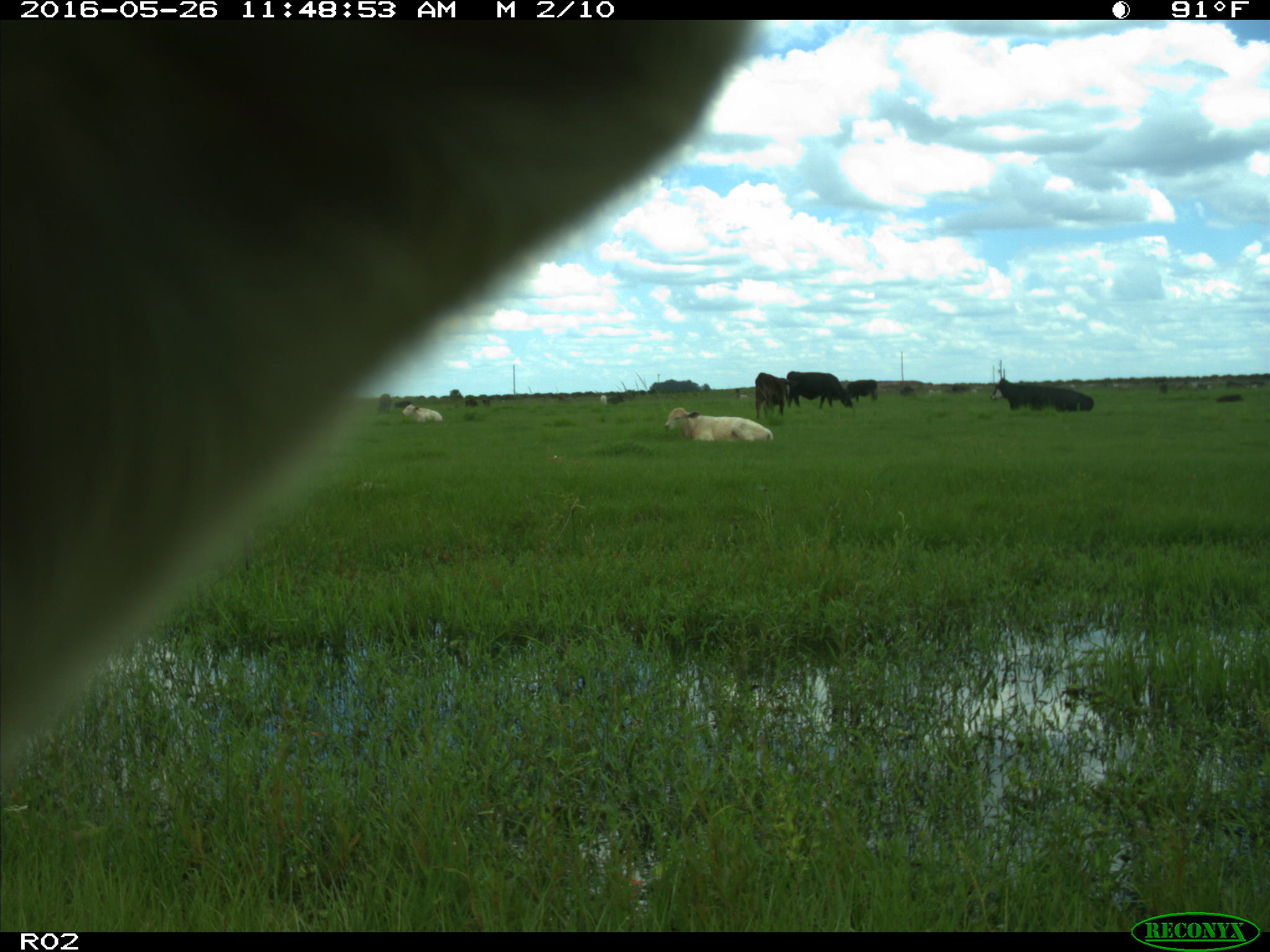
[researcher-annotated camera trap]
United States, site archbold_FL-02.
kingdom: Animalia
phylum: Chordata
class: Mammalia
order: Artiodactyla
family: Bovidae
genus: Bos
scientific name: Bos taurus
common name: domestic cow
Bos taurus (domestic cow).